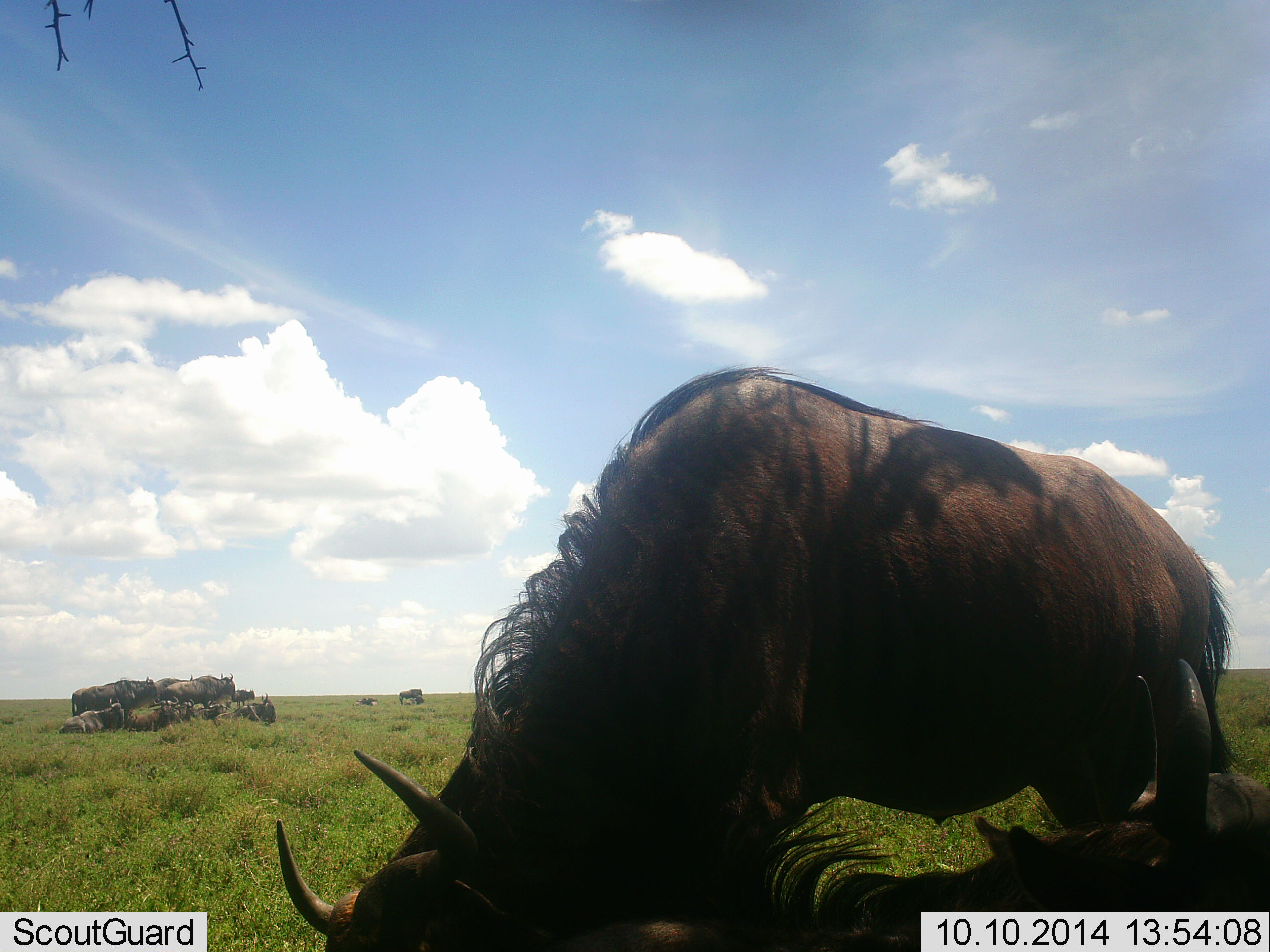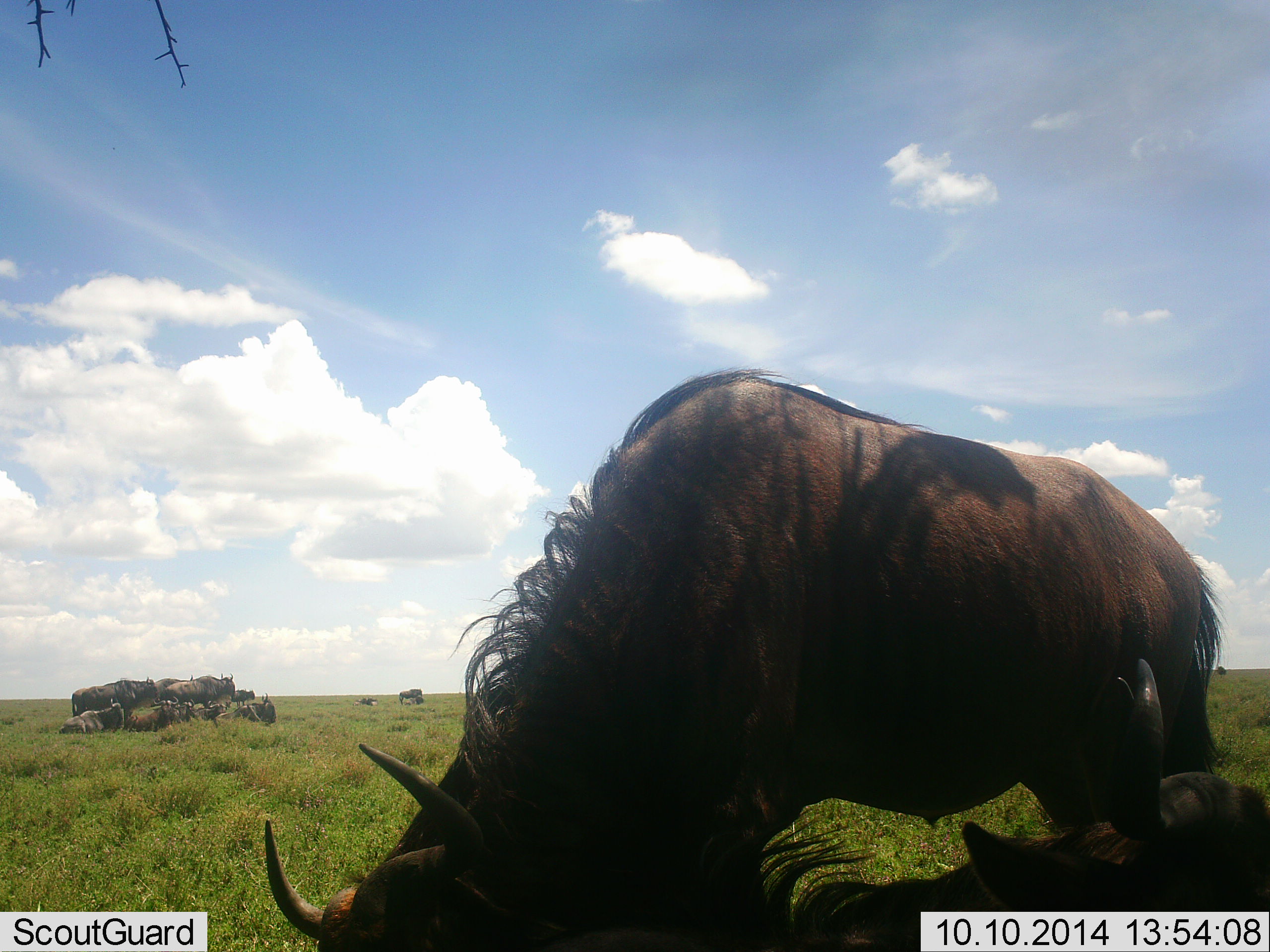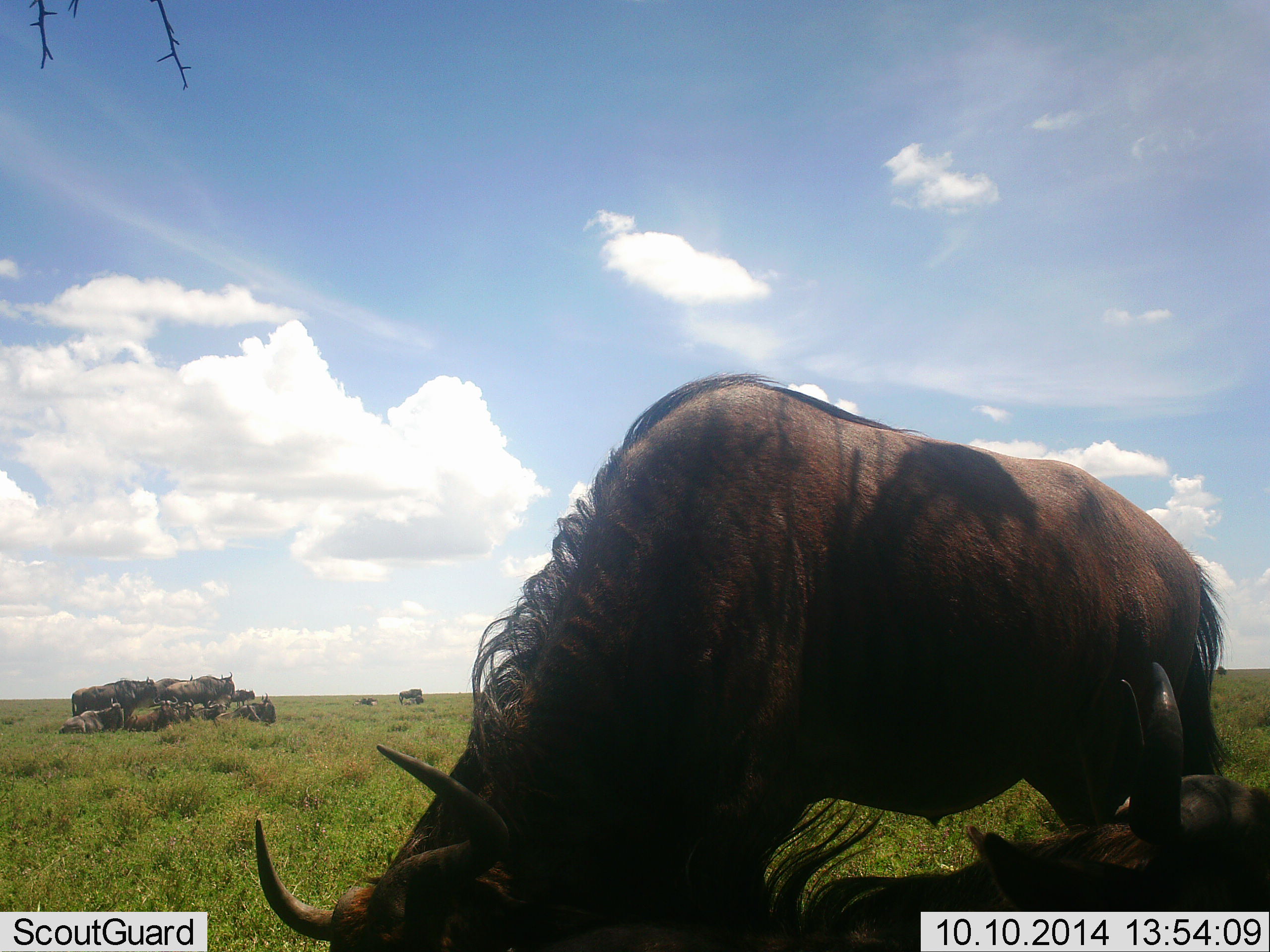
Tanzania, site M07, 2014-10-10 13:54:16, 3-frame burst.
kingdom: Animalia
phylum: Chordata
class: Mammalia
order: Artiodactyla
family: Bovidae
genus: Connochaetes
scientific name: Connochaetes taurinus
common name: blue wildebeest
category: wildebeest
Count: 11-50.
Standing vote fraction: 60%.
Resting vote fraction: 90%.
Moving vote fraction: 10%.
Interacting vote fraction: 0%.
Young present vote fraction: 0%.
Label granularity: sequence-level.